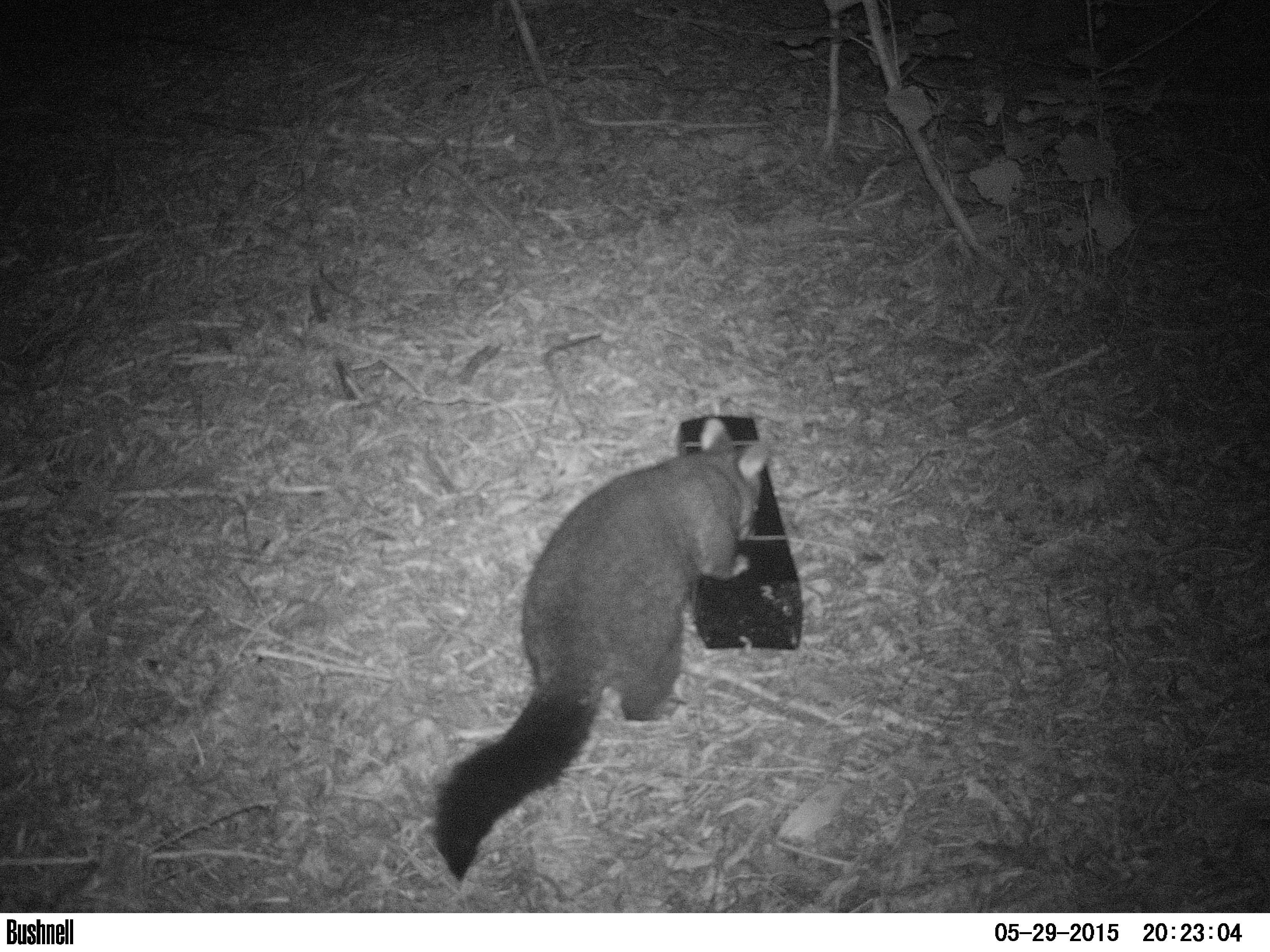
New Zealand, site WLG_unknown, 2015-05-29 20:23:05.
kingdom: Animalia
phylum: Chordata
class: Mammalia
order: Diprotodontia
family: Phalangeridae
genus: Trichosurus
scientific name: Trichosurus vulpecula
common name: common brushtail possum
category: possum